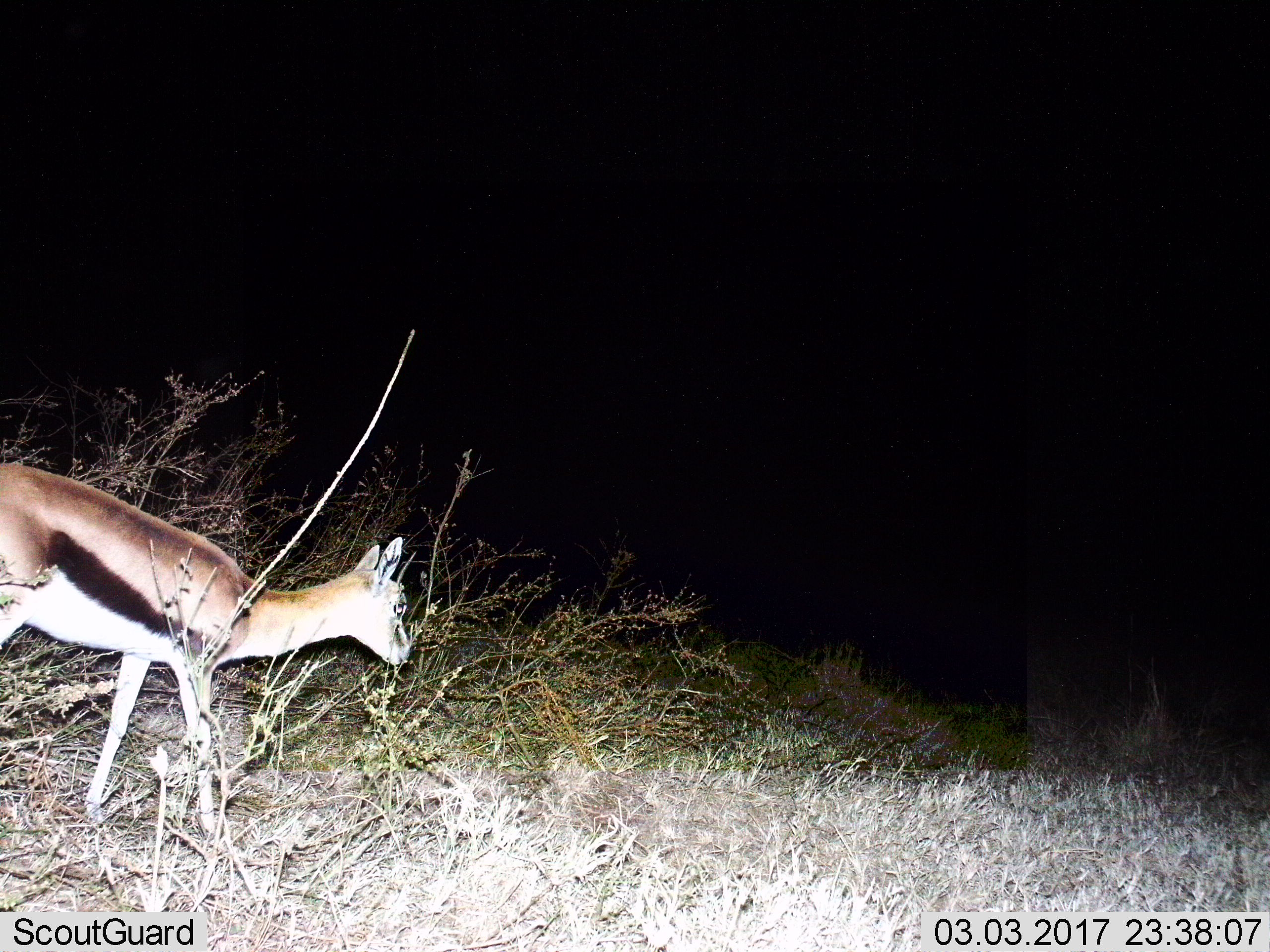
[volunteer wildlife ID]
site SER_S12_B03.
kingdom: Animalia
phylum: Chordata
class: Mammalia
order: Artiodactyla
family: Bovidae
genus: Eudorcas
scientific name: Eudorcas thomsonii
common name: thomson's gazelle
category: gazellethomsons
Gazellethomsons (thomson's gazelle) (Eudorcas thomsonii), count 1. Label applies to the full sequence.